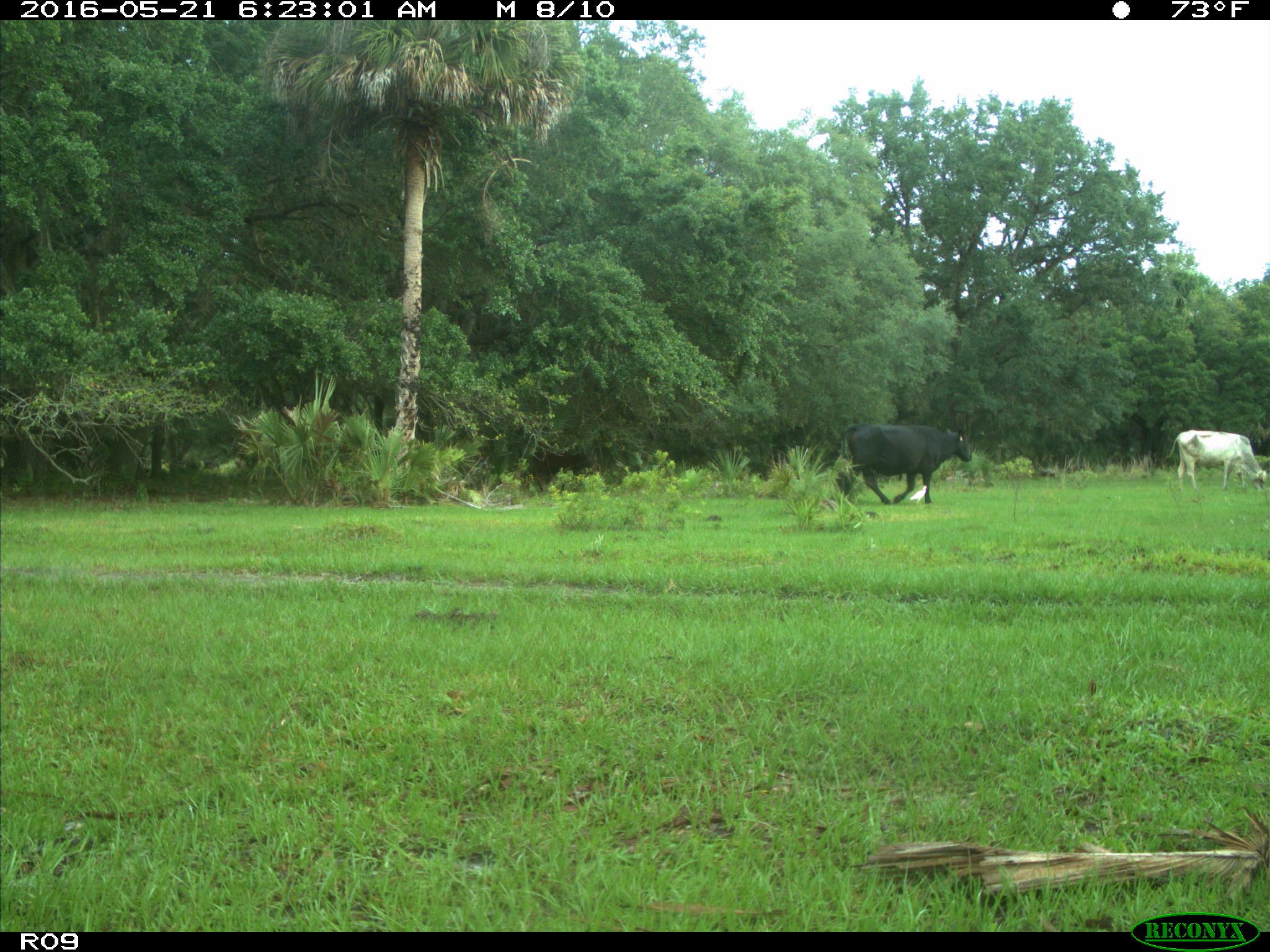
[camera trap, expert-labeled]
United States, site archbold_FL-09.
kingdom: Animalia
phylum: Chordata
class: Mammalia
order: Artiodactyla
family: Bovidae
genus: Bos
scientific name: Bos taurus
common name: domestic cow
Bos taurus (domestic cow).